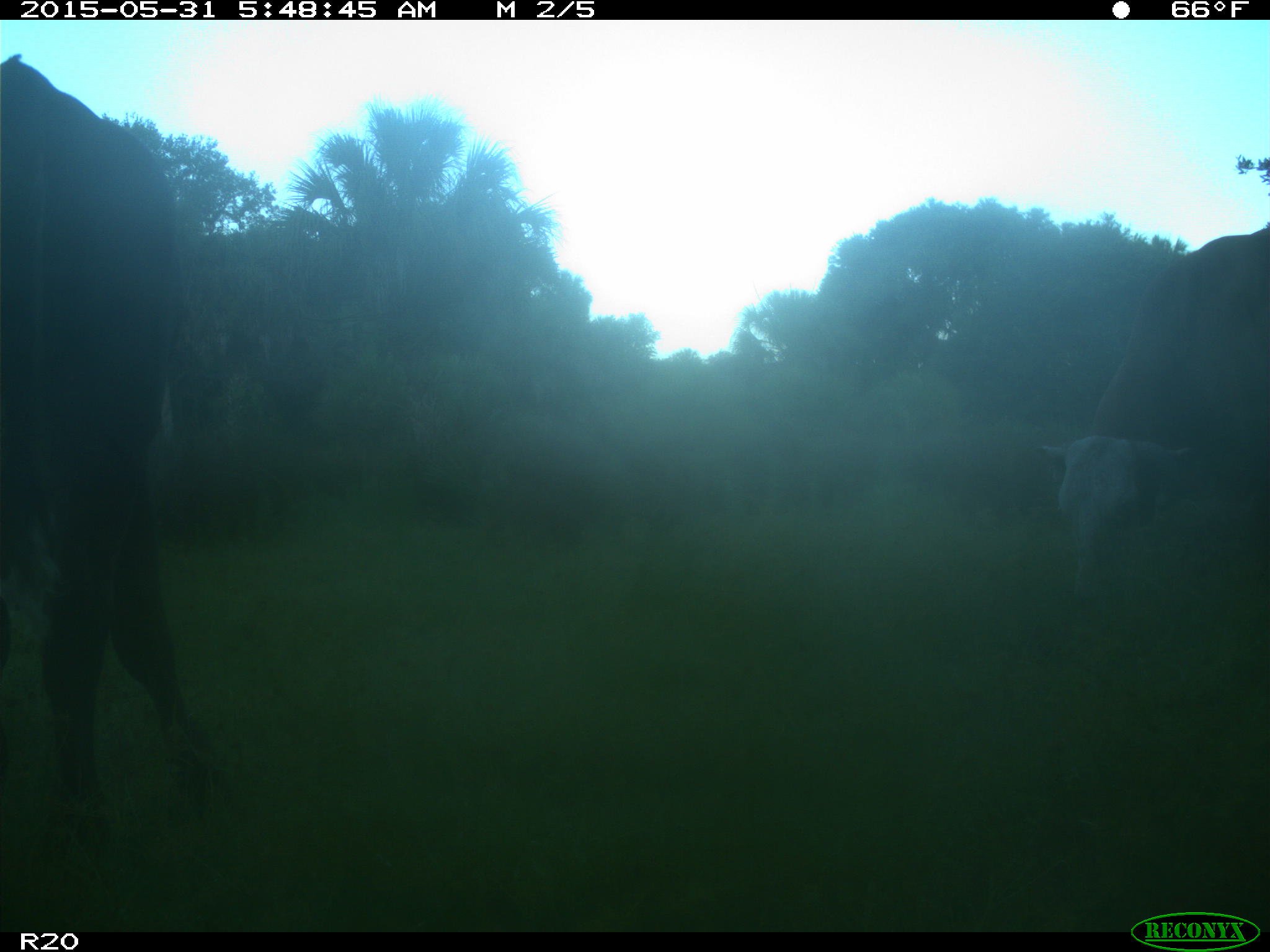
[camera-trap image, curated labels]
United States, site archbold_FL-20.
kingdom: Animalia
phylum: Chordata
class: Mammalia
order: Artiodactyla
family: Bovidae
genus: Bos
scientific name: Bos taurus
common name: domestic cow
Bos taurus (domestic cow).